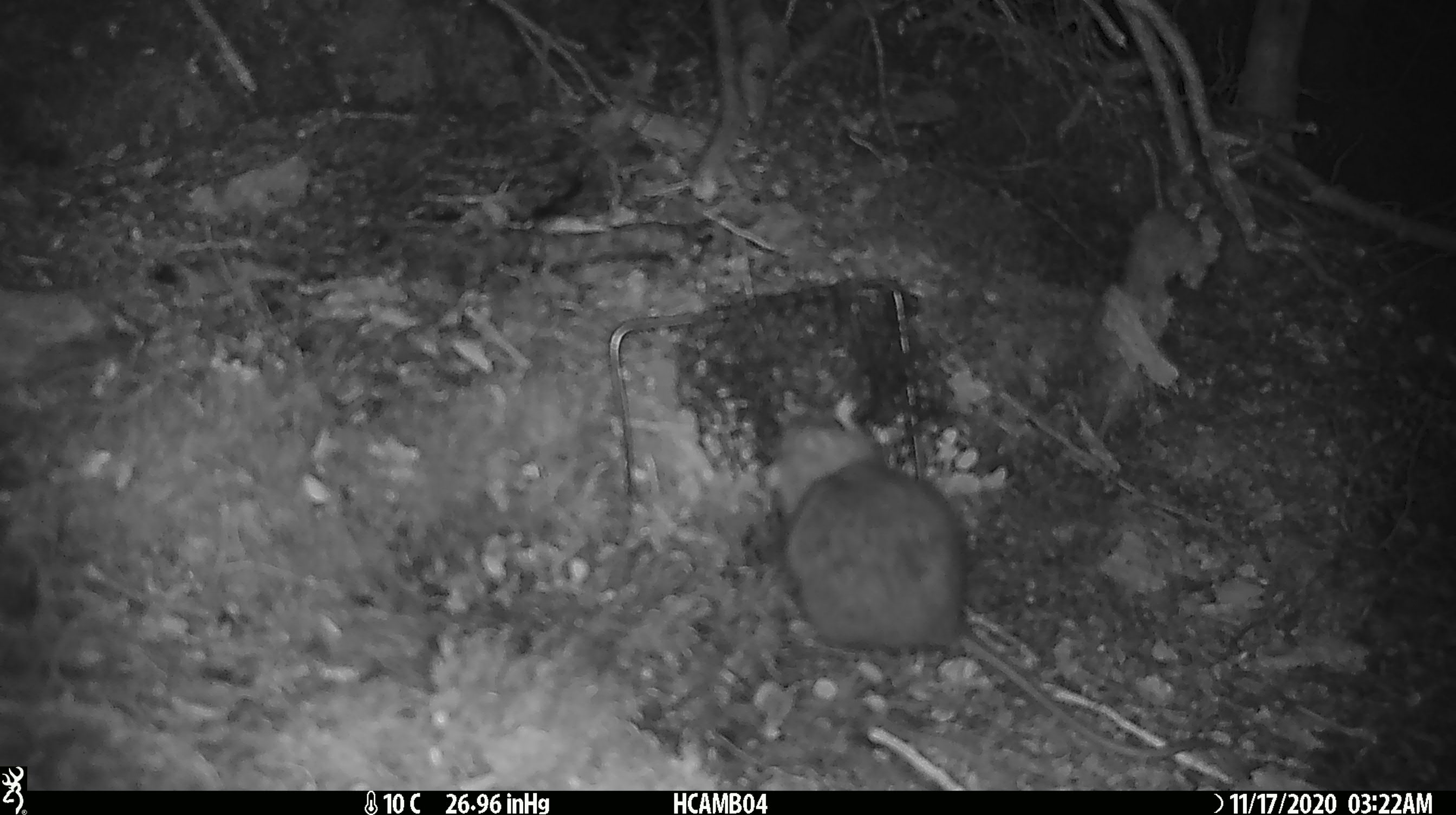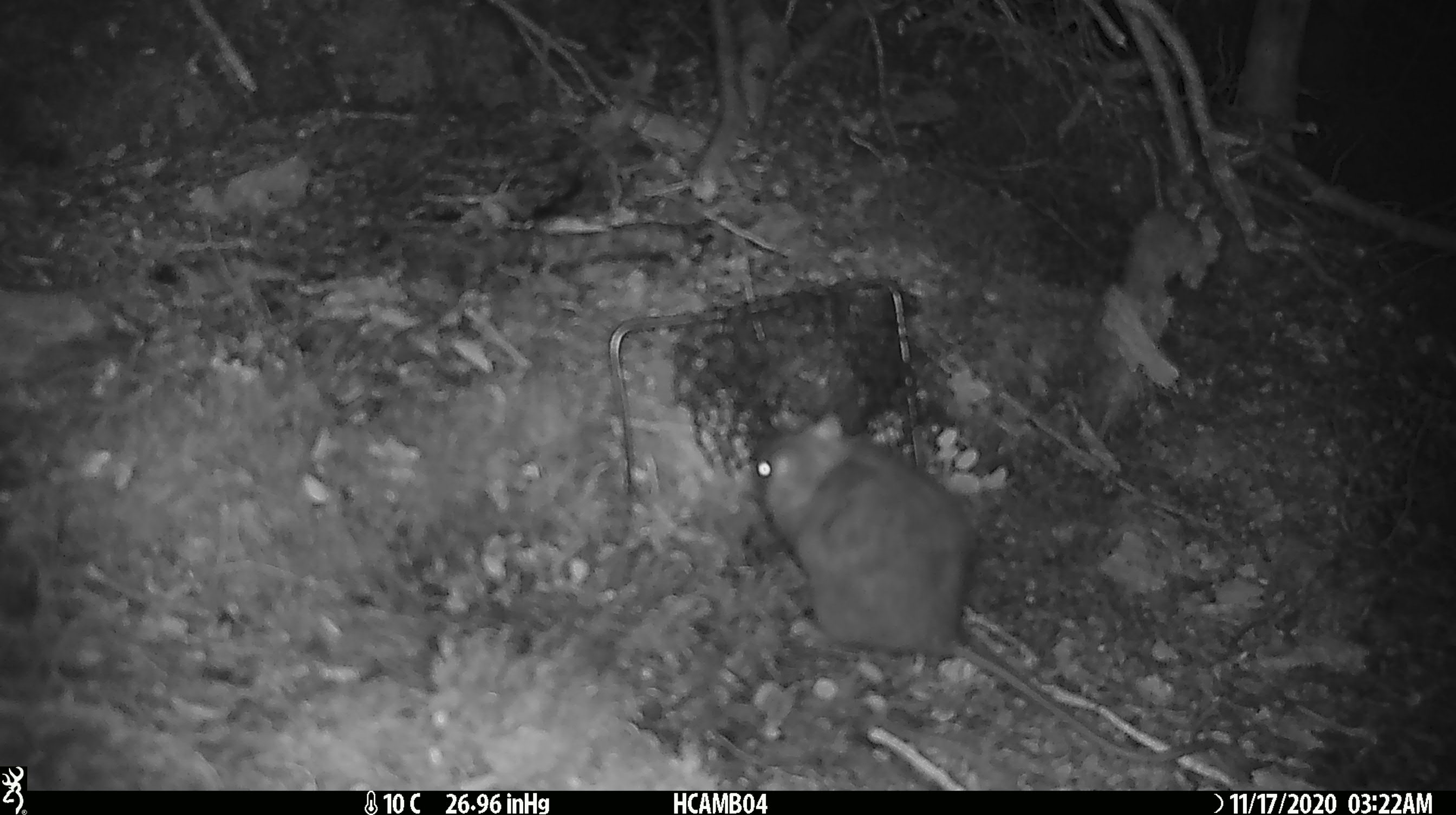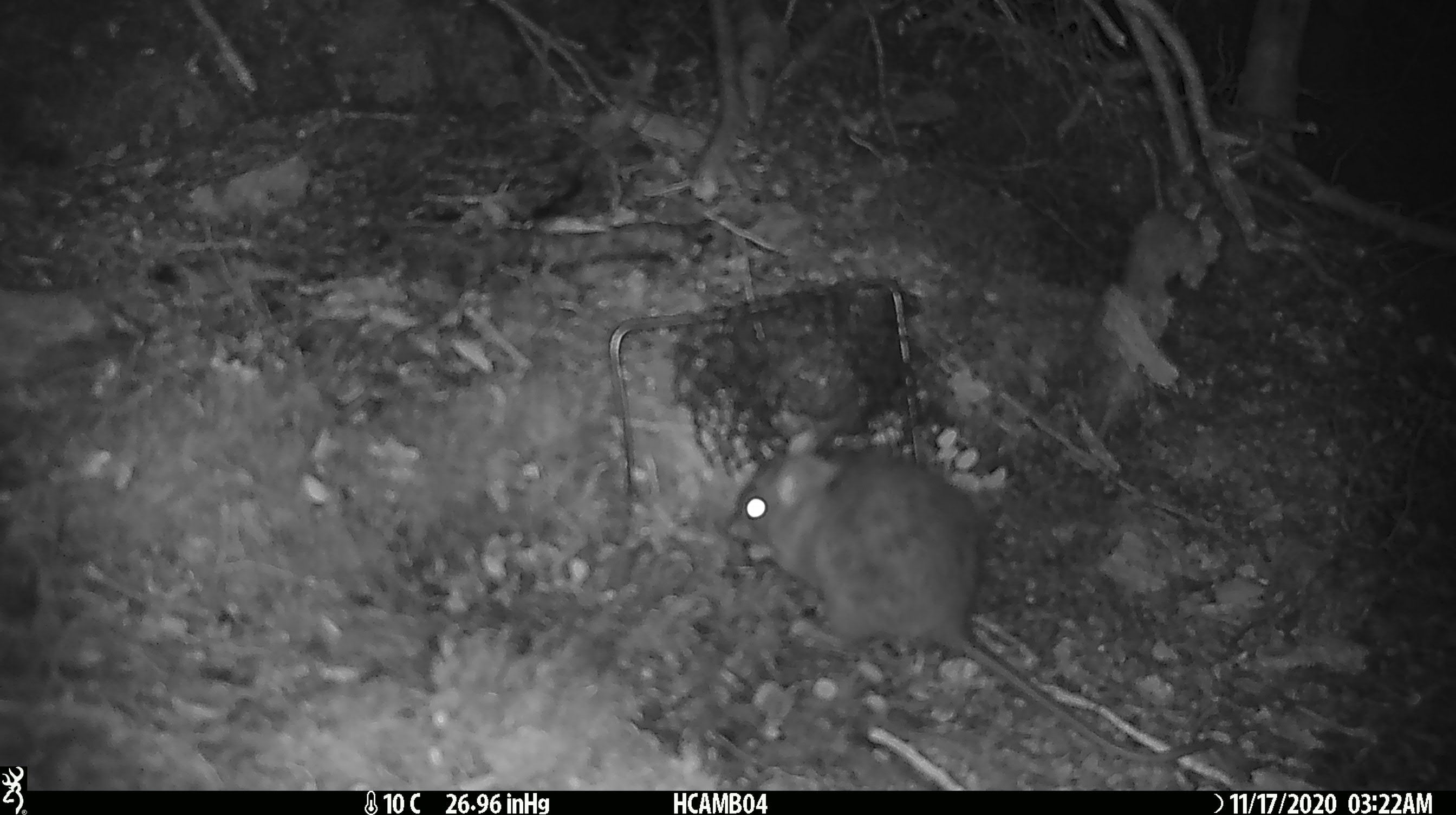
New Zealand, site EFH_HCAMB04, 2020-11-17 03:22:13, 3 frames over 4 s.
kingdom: Animalia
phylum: Chordata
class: Mammalia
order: Rodentia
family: Muridae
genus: Rattus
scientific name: Rattus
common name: rat